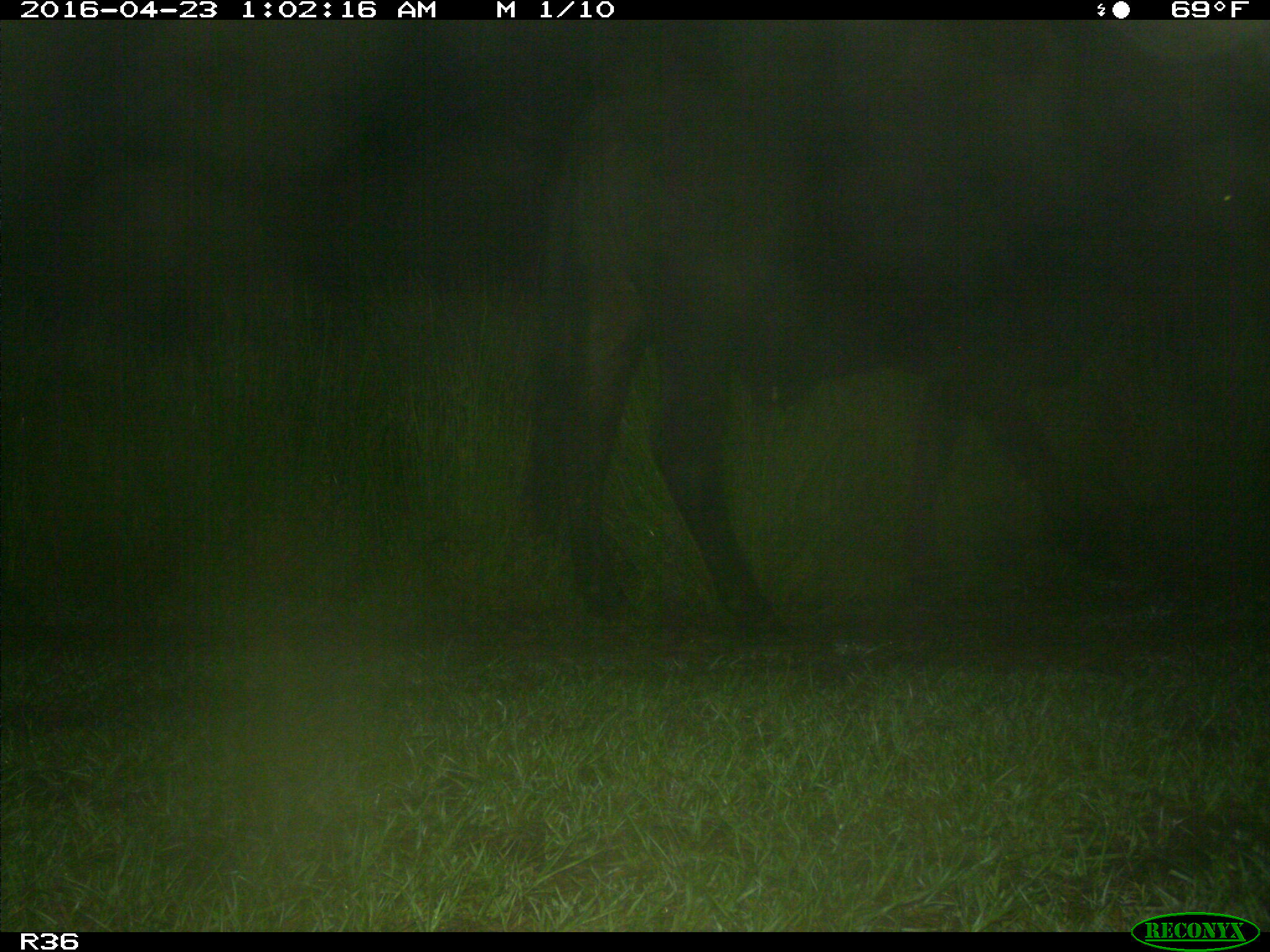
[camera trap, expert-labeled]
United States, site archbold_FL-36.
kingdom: Animalia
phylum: Chordata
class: Mammalia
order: Artiodactyla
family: Bovidae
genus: Bos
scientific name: Bos taurus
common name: domestic cow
Bos taurus (domestic cow).